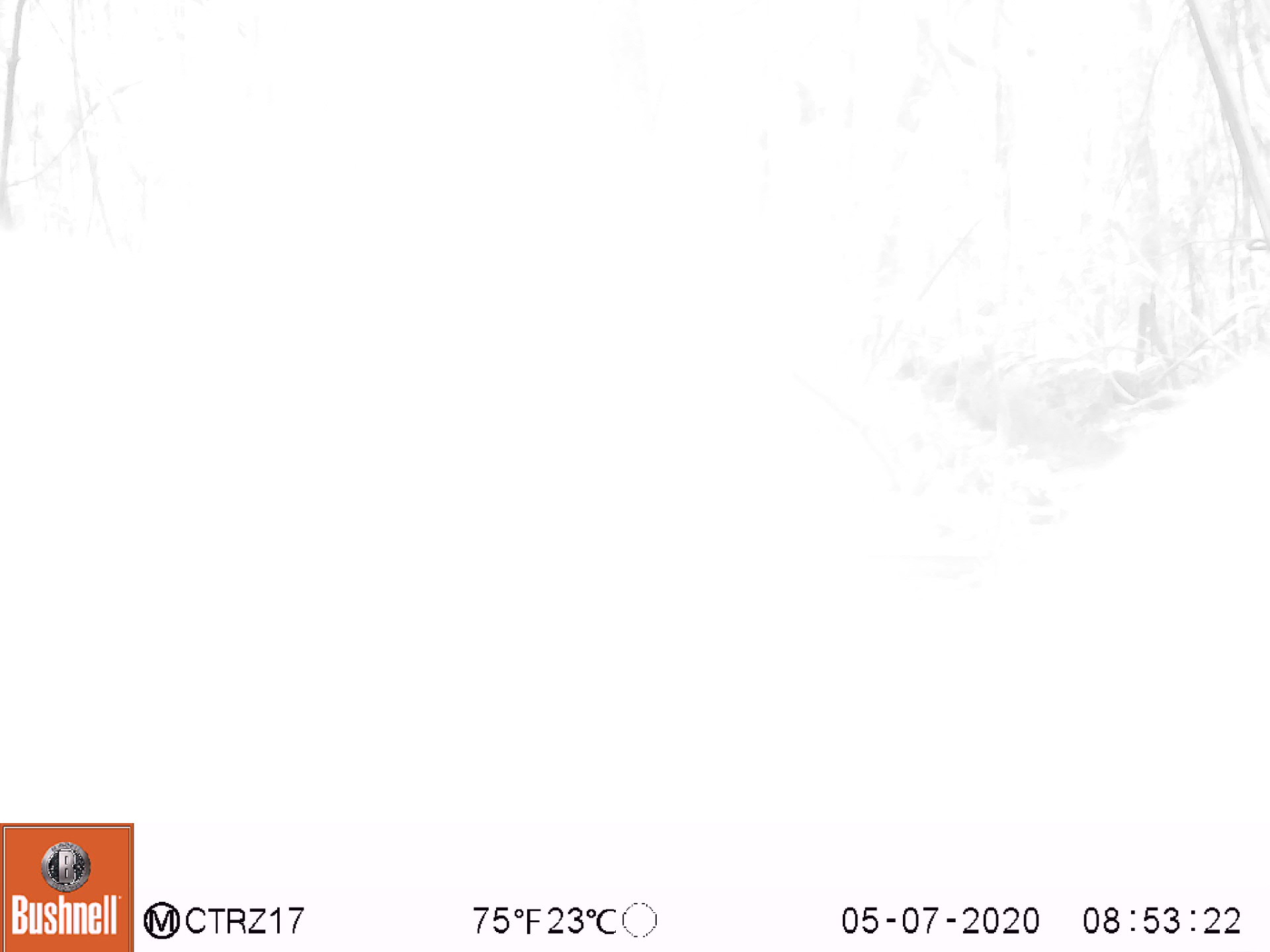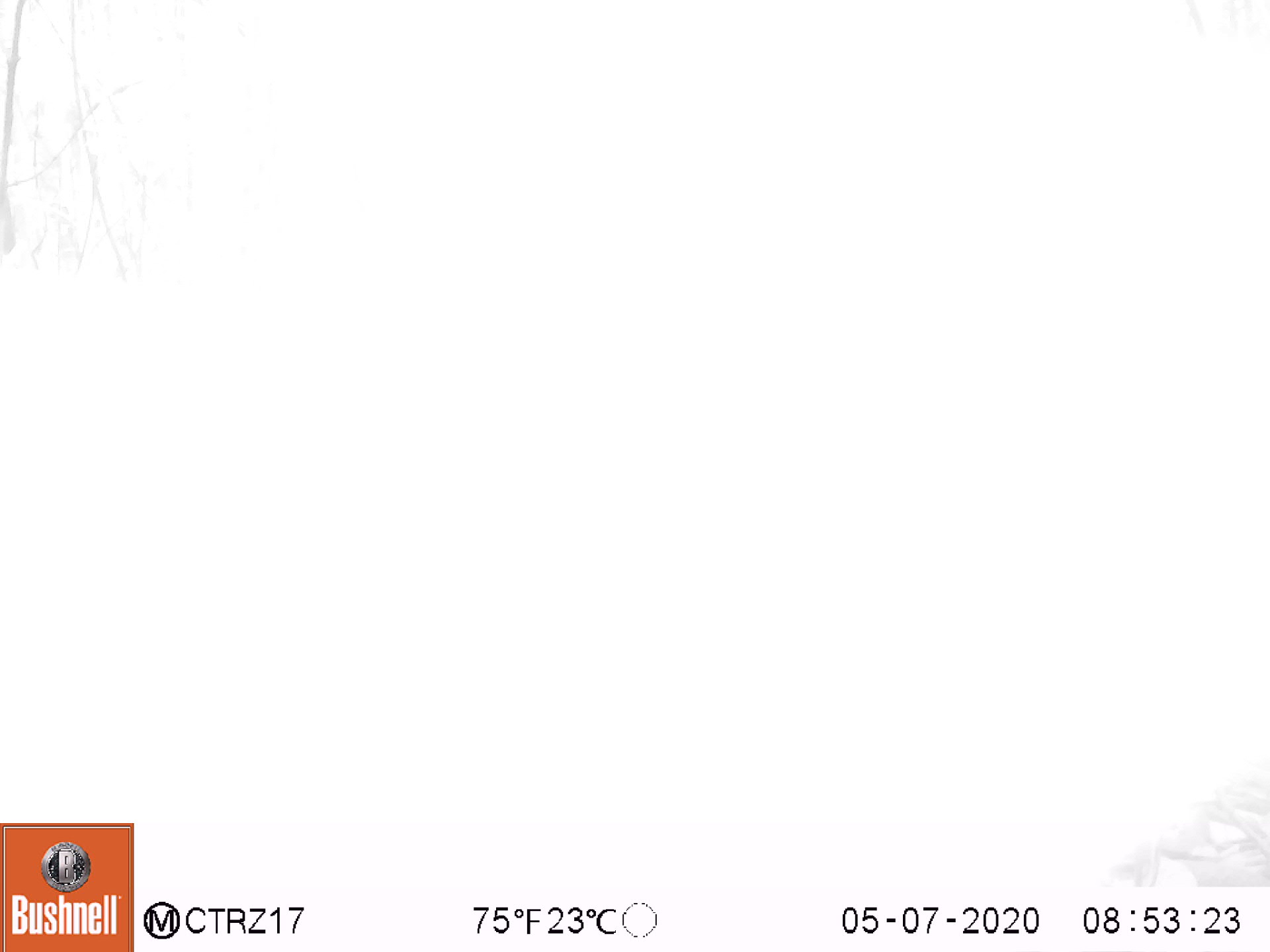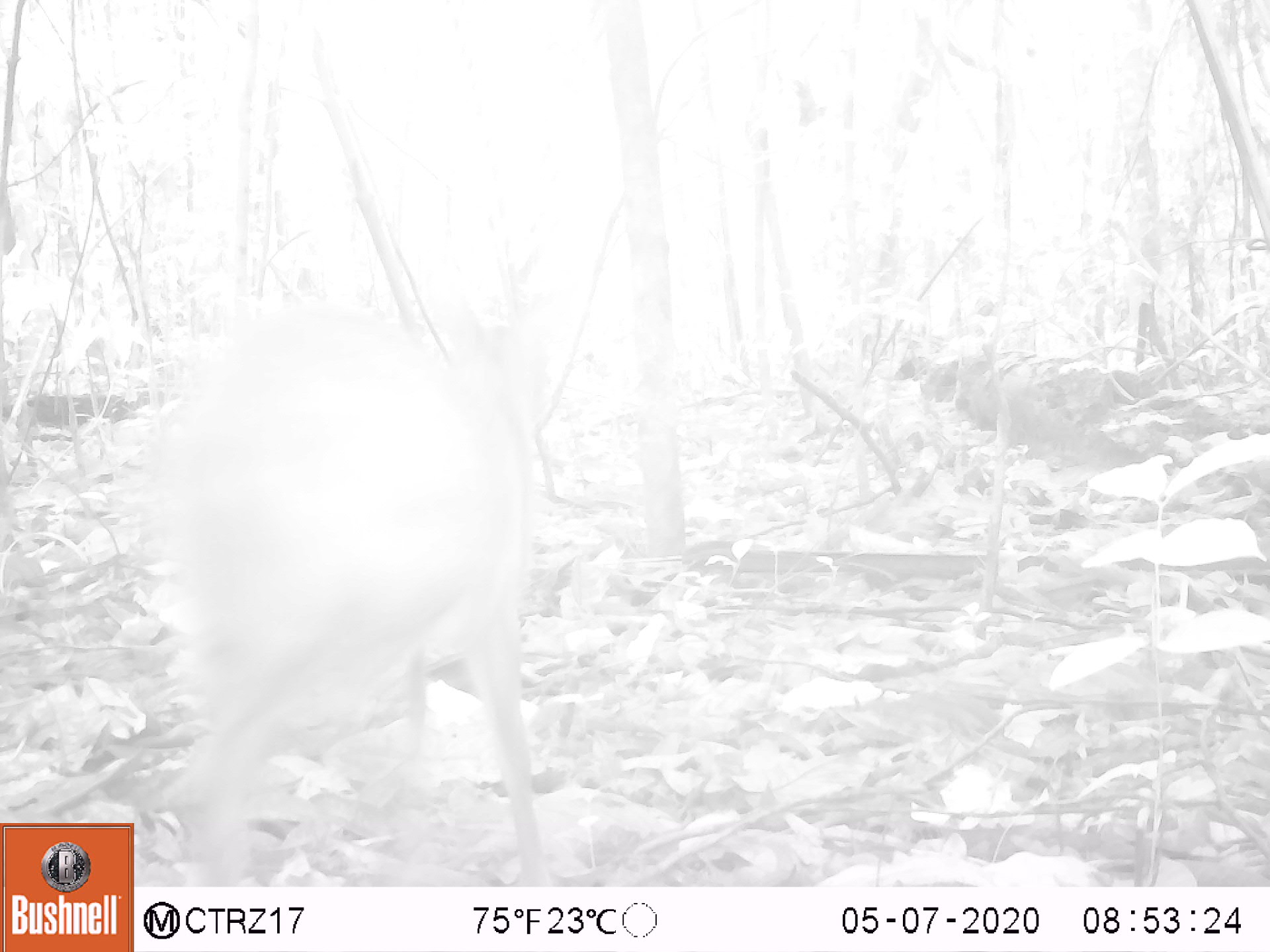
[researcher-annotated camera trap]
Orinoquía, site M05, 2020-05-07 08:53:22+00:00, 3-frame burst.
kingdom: Animalia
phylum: Chordata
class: Mammalia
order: Artiodactyla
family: Cervidae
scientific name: Cervidae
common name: deer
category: unknown cervid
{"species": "unknown cervid (deer) (Cervidae)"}